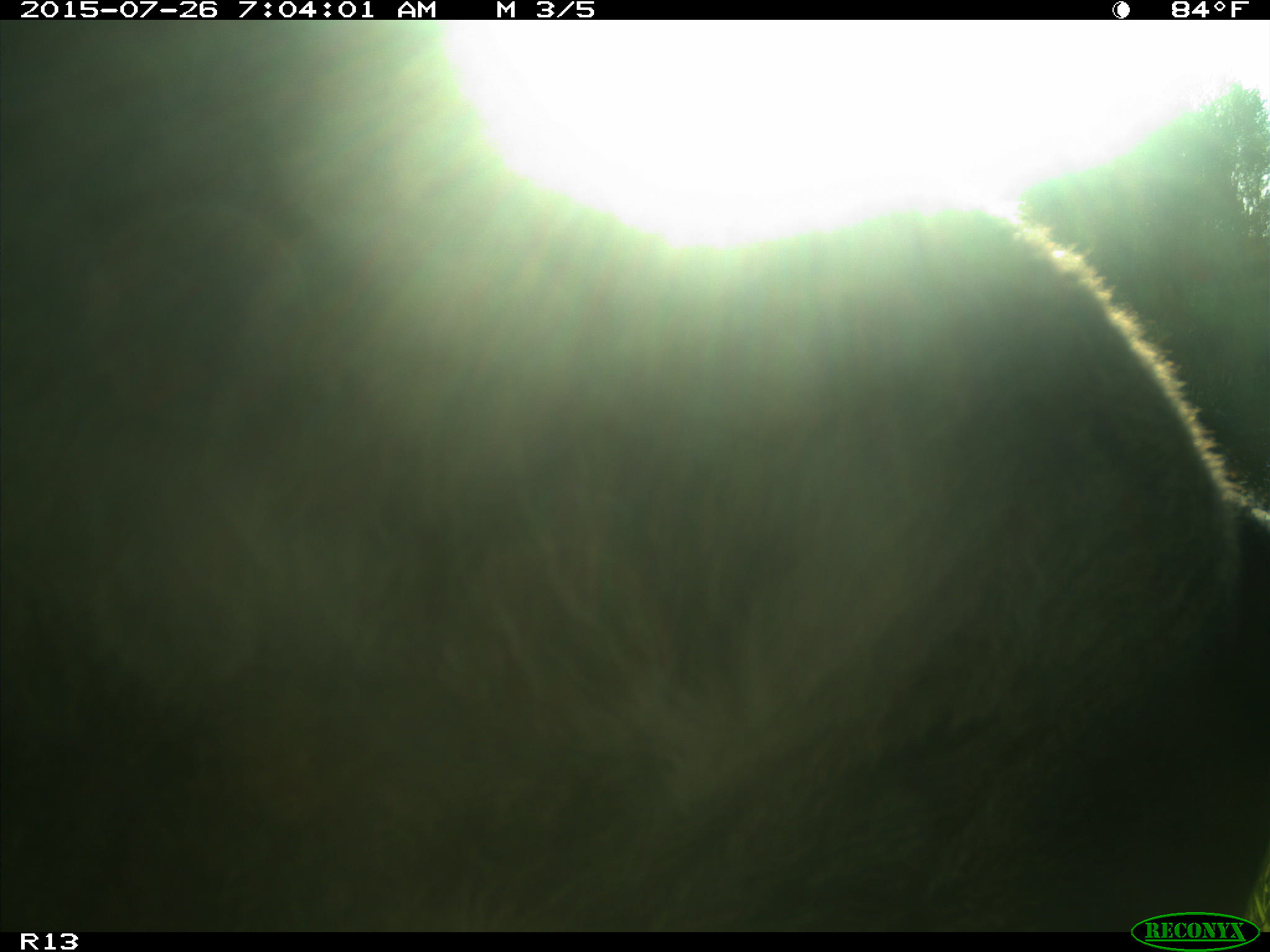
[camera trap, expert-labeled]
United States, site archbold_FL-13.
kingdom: Animalia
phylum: Chordata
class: Mammalia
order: Artiodactyla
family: Bovidae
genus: Bos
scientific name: Bos taurus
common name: domestic cow